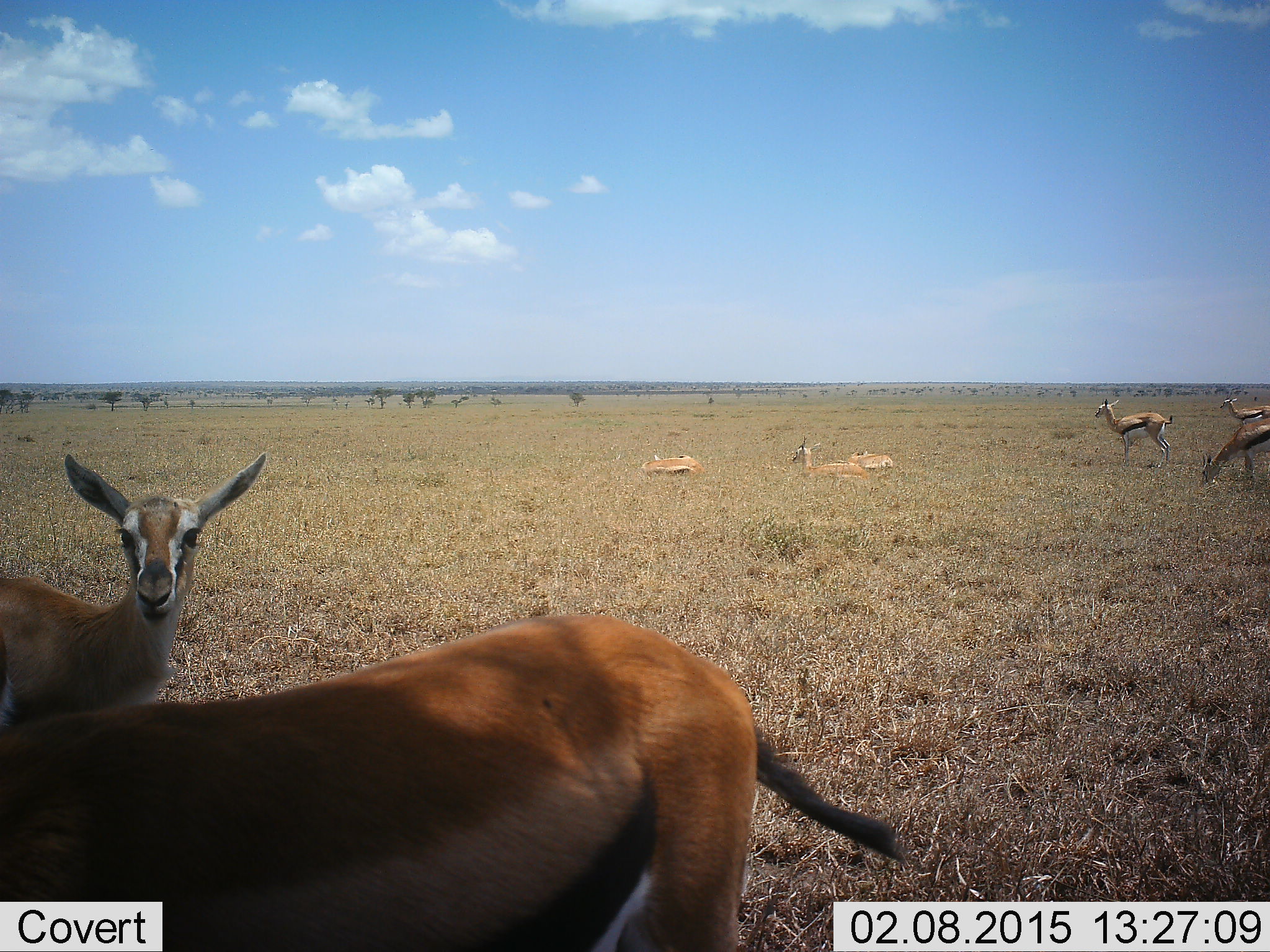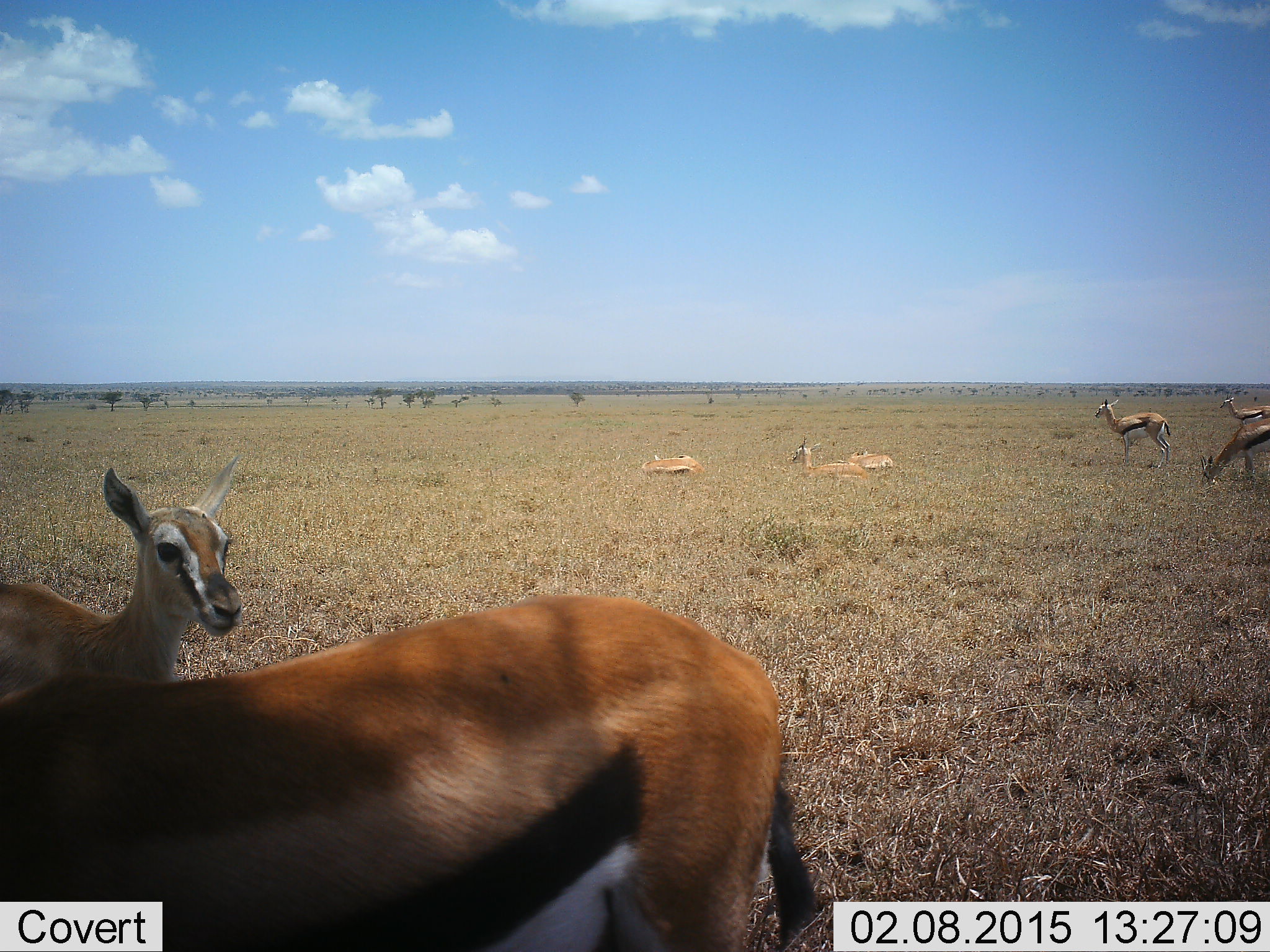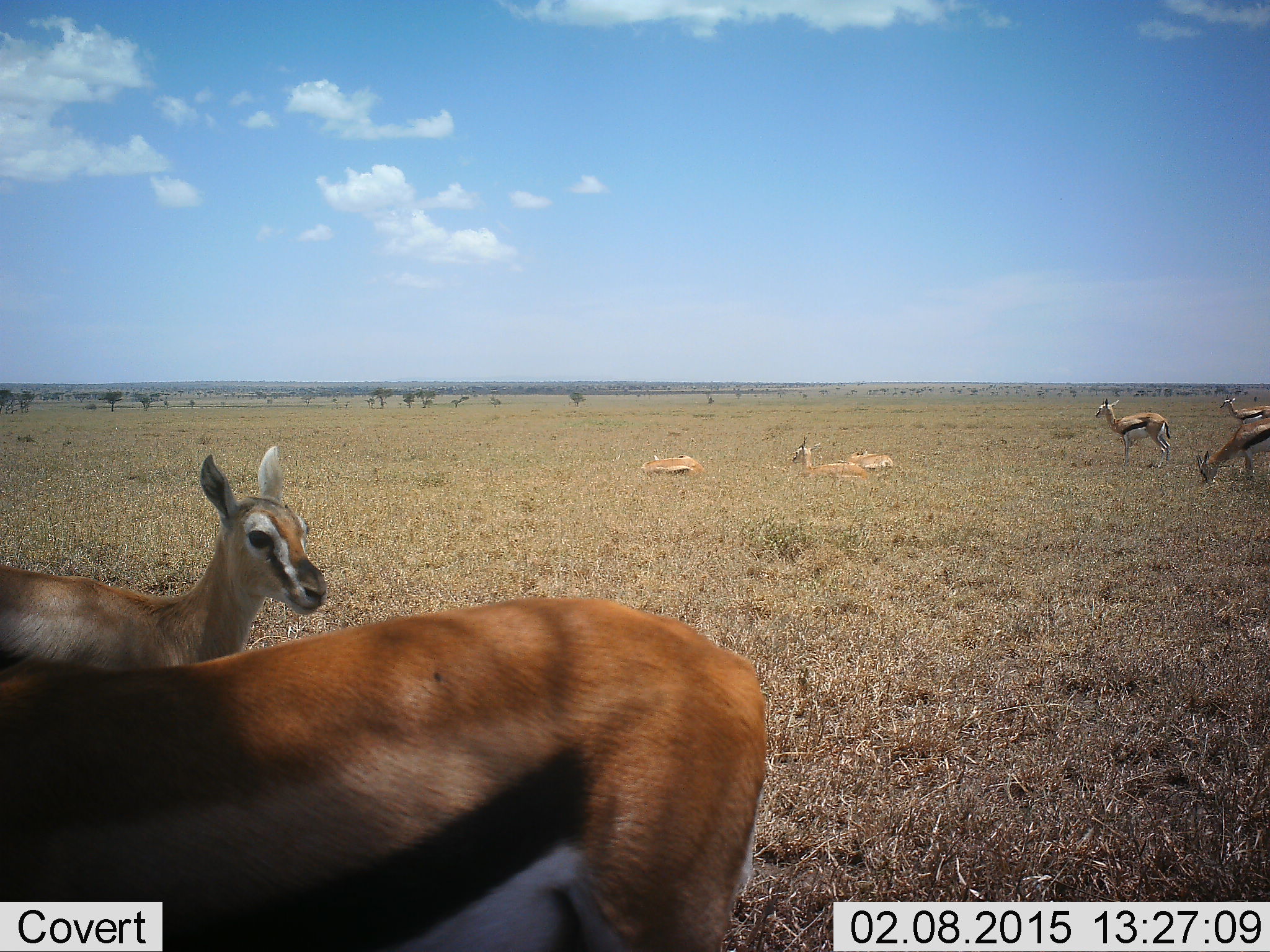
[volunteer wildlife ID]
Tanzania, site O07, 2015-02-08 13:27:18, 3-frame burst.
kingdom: Animalia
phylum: Chordata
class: Mammalia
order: Artiodactyla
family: Bovidae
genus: Eudorcas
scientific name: Eudorcas thomsonii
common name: thomson's gazelle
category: gazellethomsons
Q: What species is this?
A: Gazellethomsons (thomson's gazelle) (Eudorcas thomsonii).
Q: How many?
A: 8.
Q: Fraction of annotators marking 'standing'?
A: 90%.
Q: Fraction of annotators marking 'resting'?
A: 90%.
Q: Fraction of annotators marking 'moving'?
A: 0%.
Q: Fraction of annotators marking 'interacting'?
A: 0%.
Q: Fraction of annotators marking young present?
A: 0%.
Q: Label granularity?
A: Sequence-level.